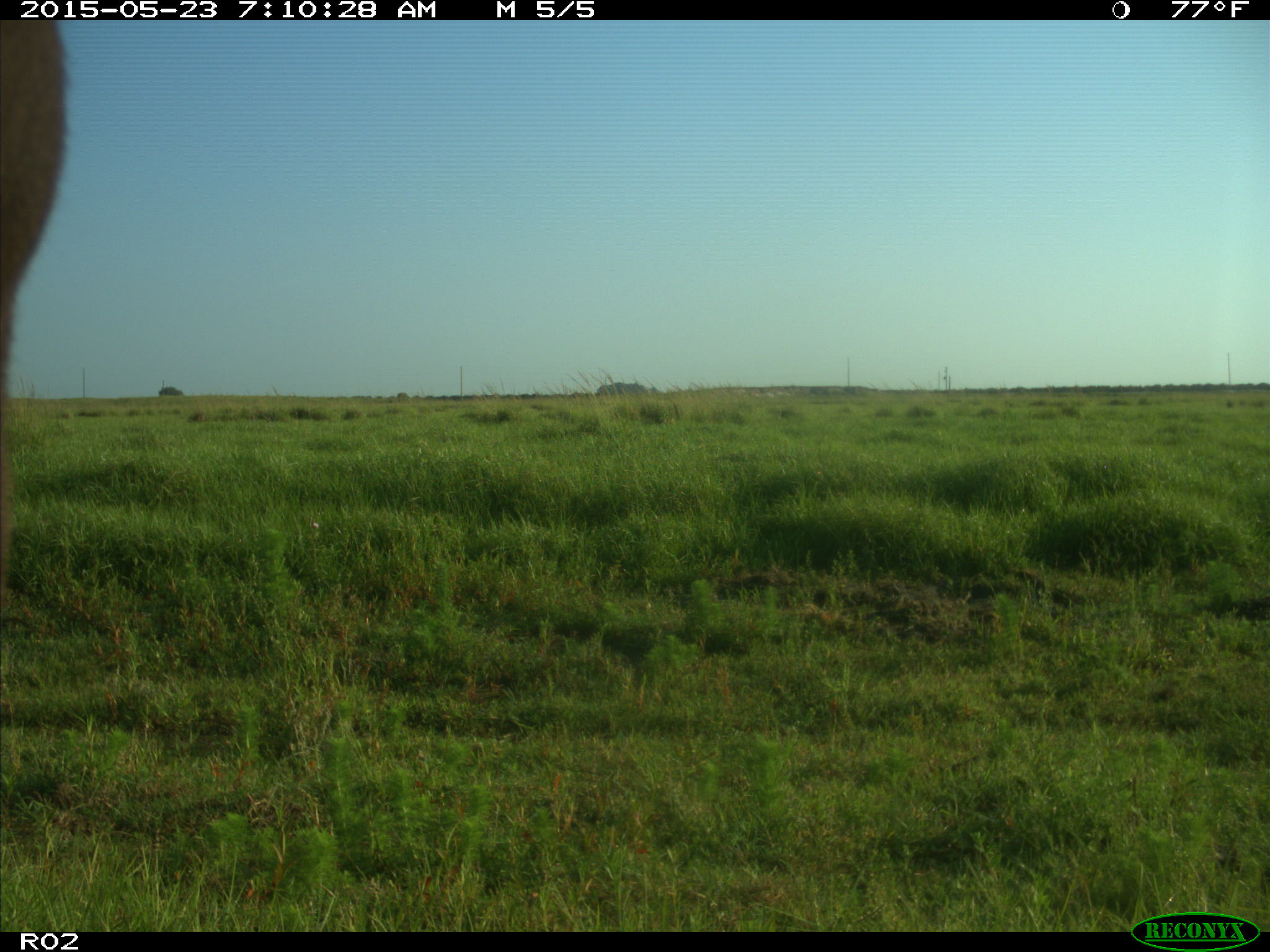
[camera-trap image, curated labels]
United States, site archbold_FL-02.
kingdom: Animalia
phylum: Chordata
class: Mammalia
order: Artiodactyla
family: Bovidae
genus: Bos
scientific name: Bos taurus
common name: domestic cow